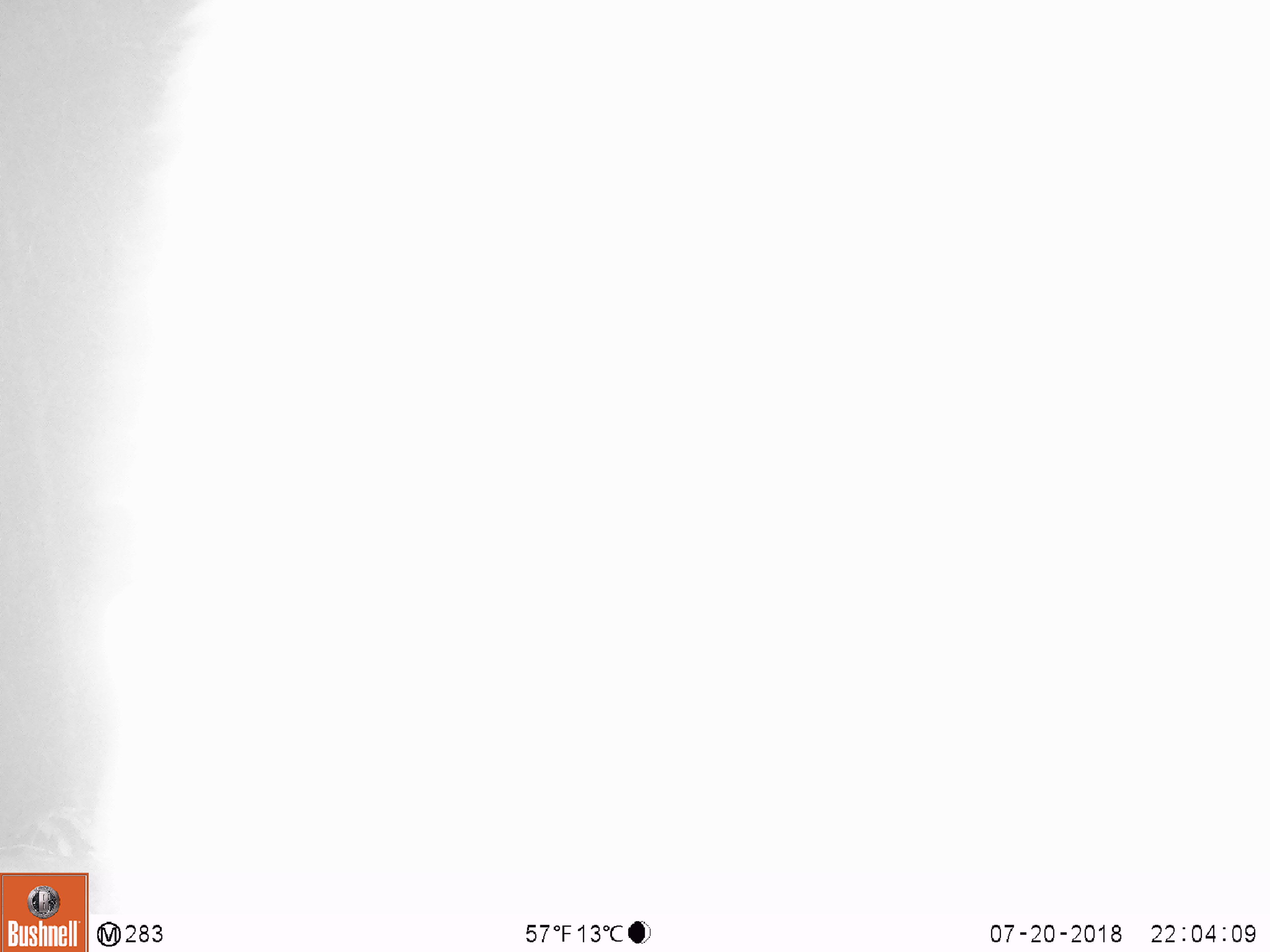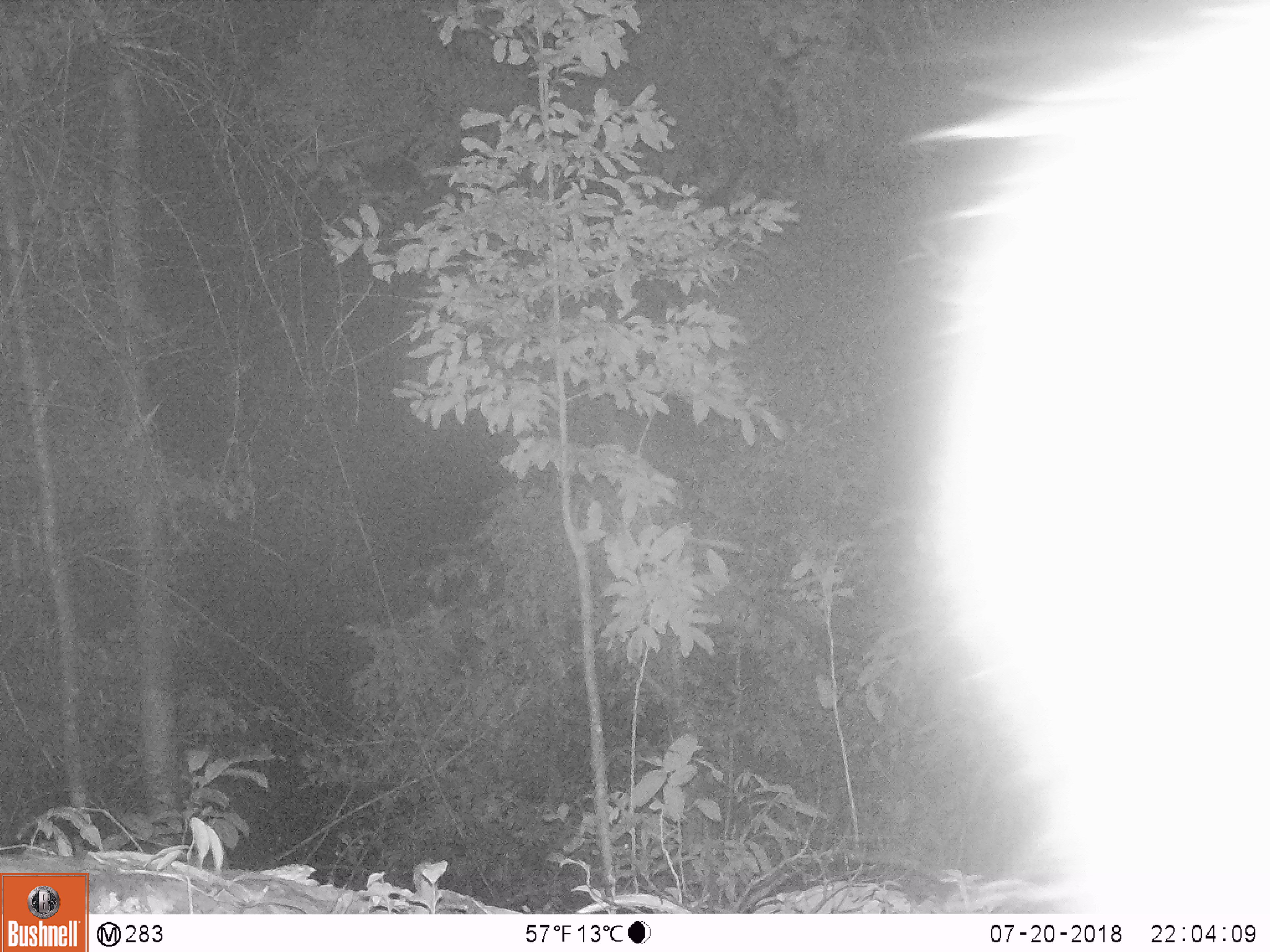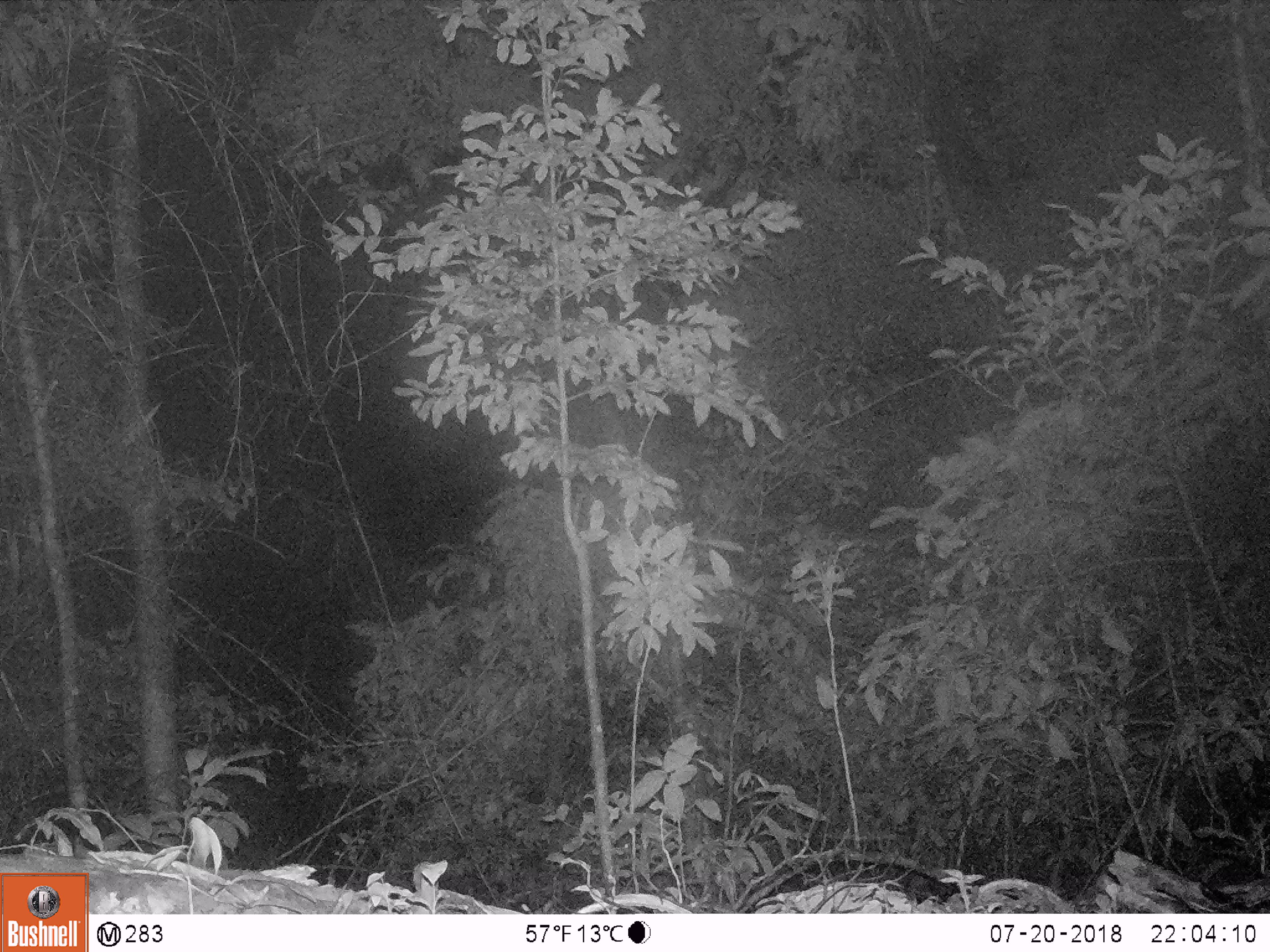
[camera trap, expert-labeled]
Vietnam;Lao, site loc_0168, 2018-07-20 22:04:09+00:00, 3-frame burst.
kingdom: Animalia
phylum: Chordata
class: Mammalia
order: Artiodactyla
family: Cervidae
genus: Rusa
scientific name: Rusa unicolor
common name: sambar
Sambar (Rusa unicolor). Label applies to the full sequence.